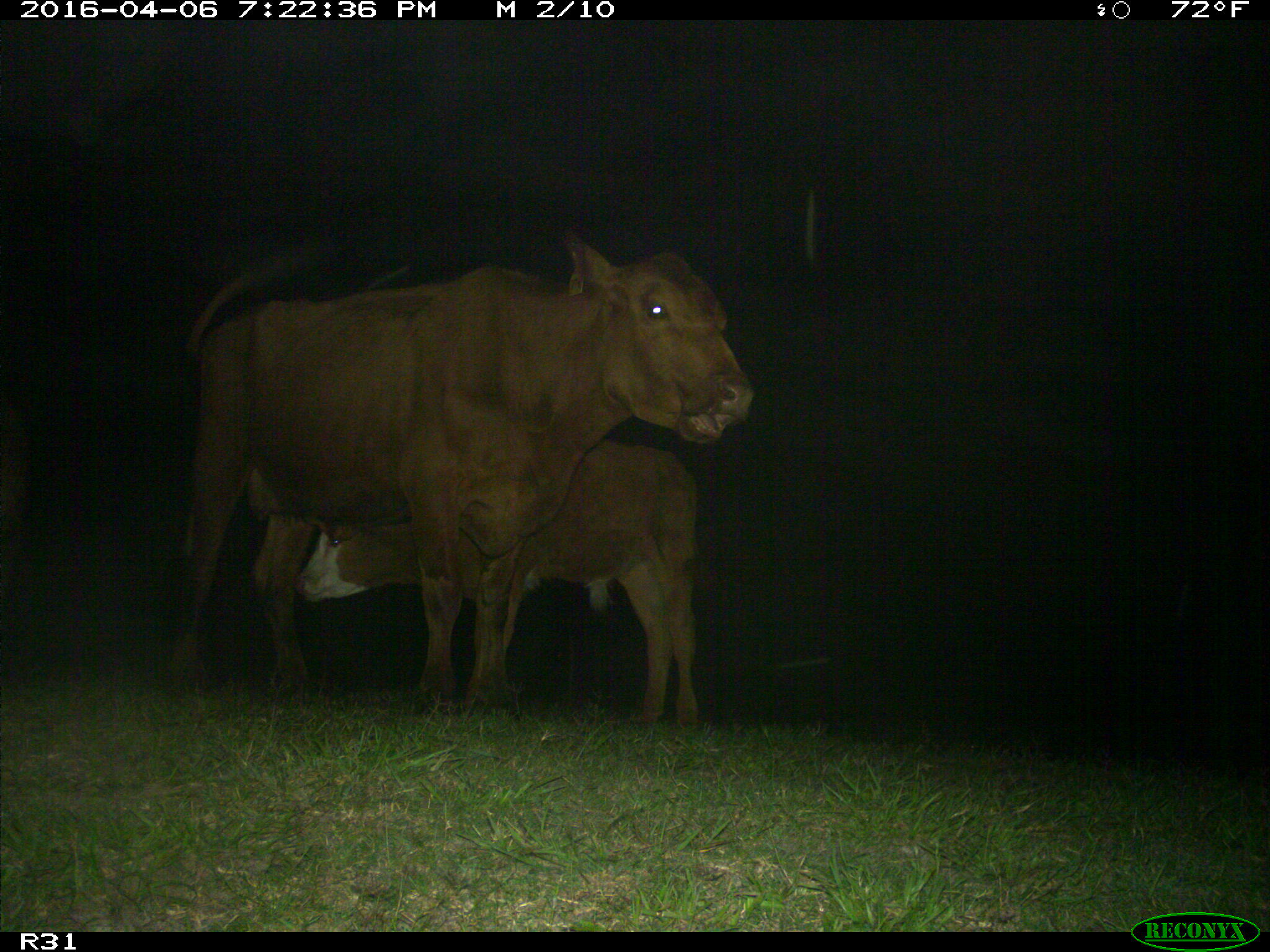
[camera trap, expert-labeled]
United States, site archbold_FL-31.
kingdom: Animalia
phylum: Chordata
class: Mammalia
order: Artiodactyla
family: Bovidae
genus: Bos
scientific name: Bos taurus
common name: domestic cow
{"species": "Bos taurus (domestic cow)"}